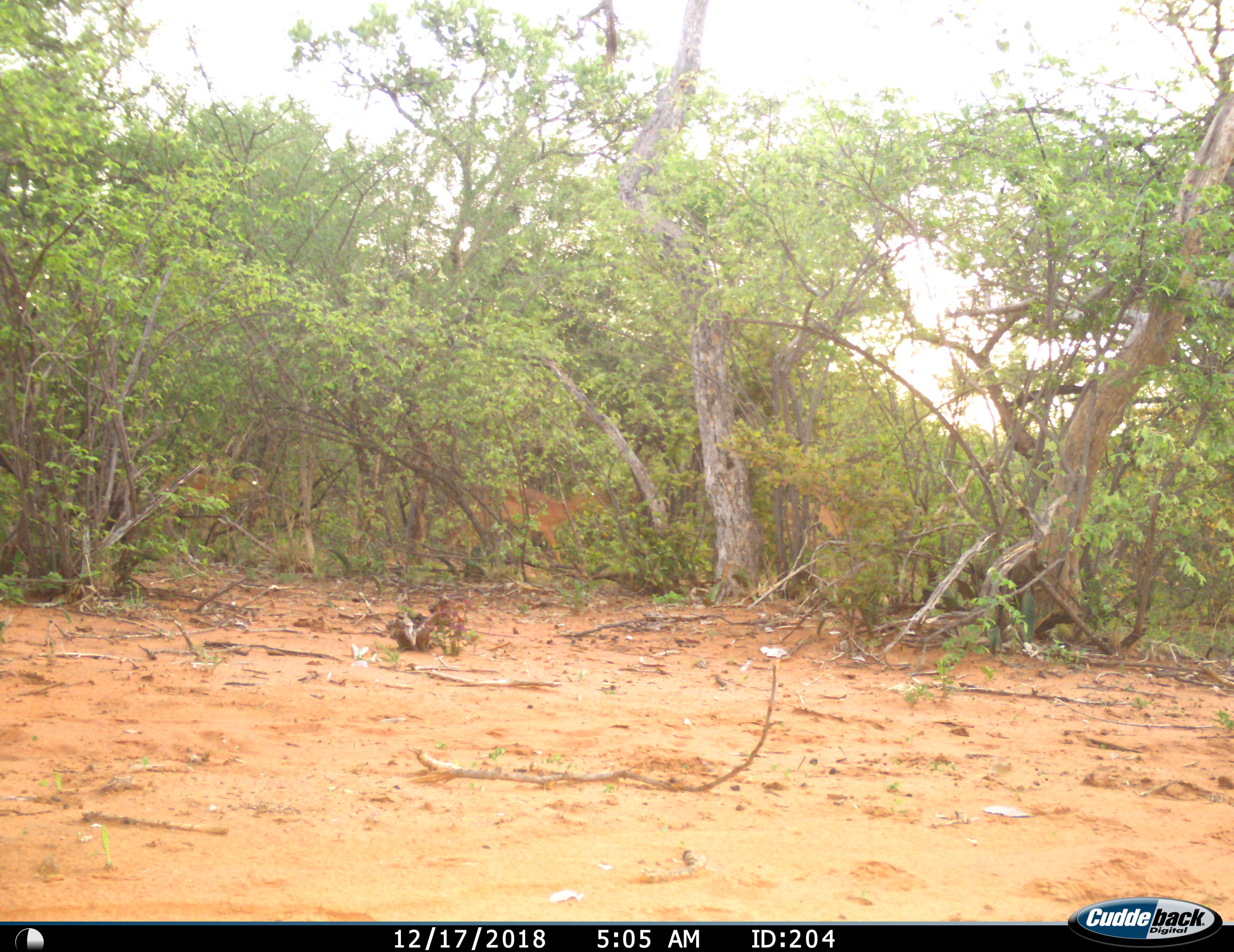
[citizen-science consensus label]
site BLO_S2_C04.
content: unidentified animal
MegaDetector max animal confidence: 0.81